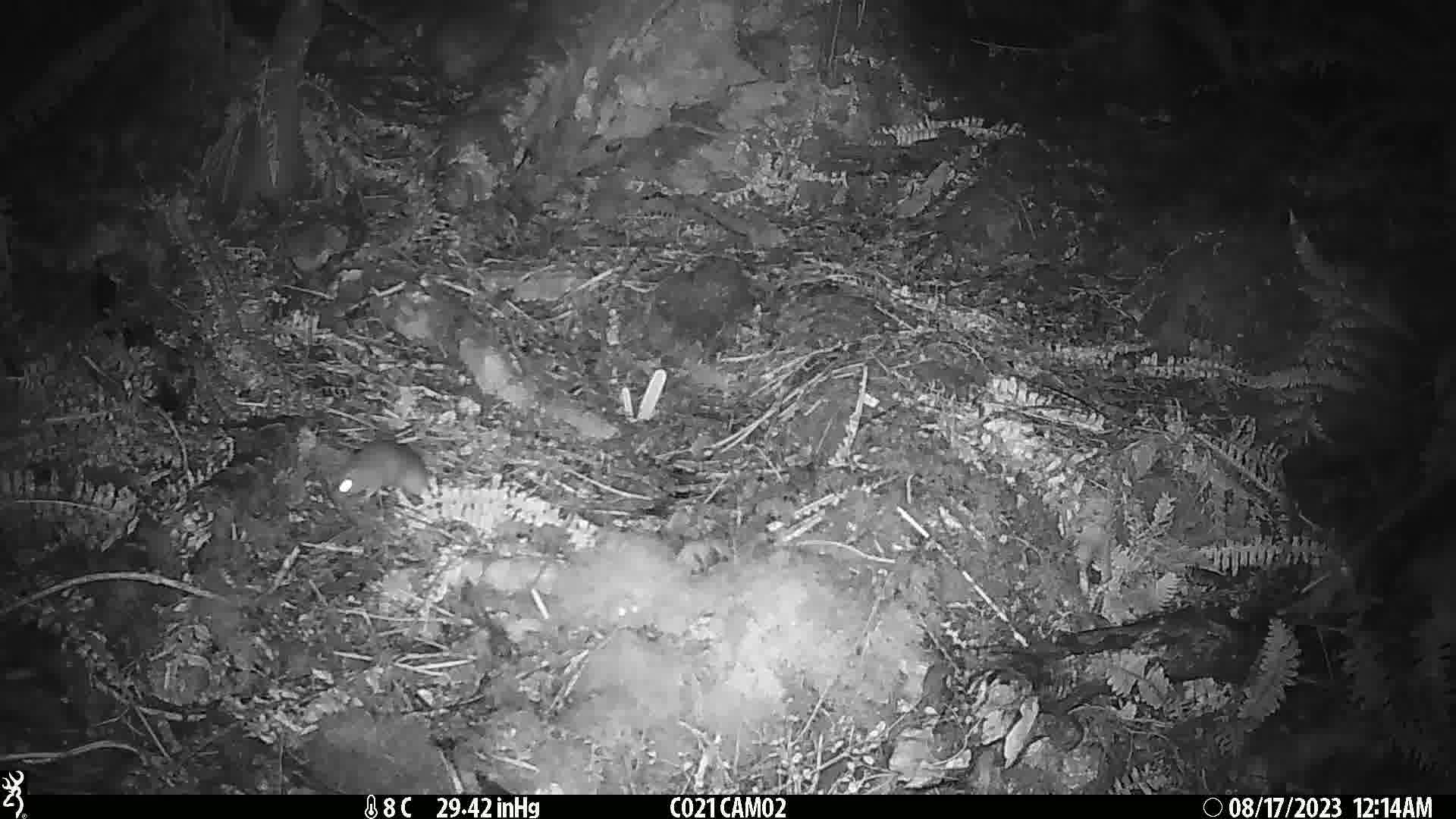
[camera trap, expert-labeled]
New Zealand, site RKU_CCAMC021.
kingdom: Animalia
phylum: Chordata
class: Mammalia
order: Rodentia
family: Muridae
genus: Rattus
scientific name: Rattus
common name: rat